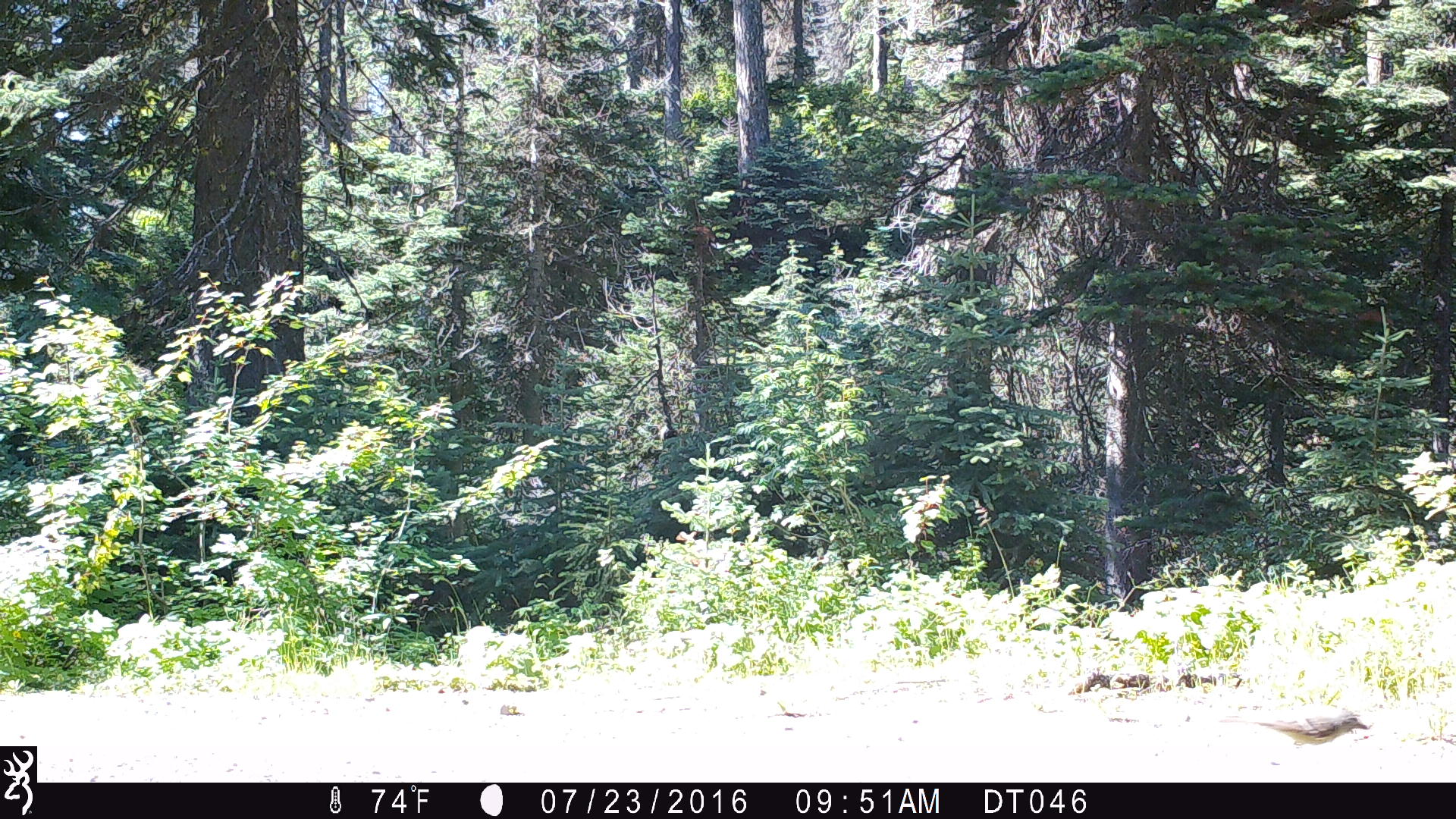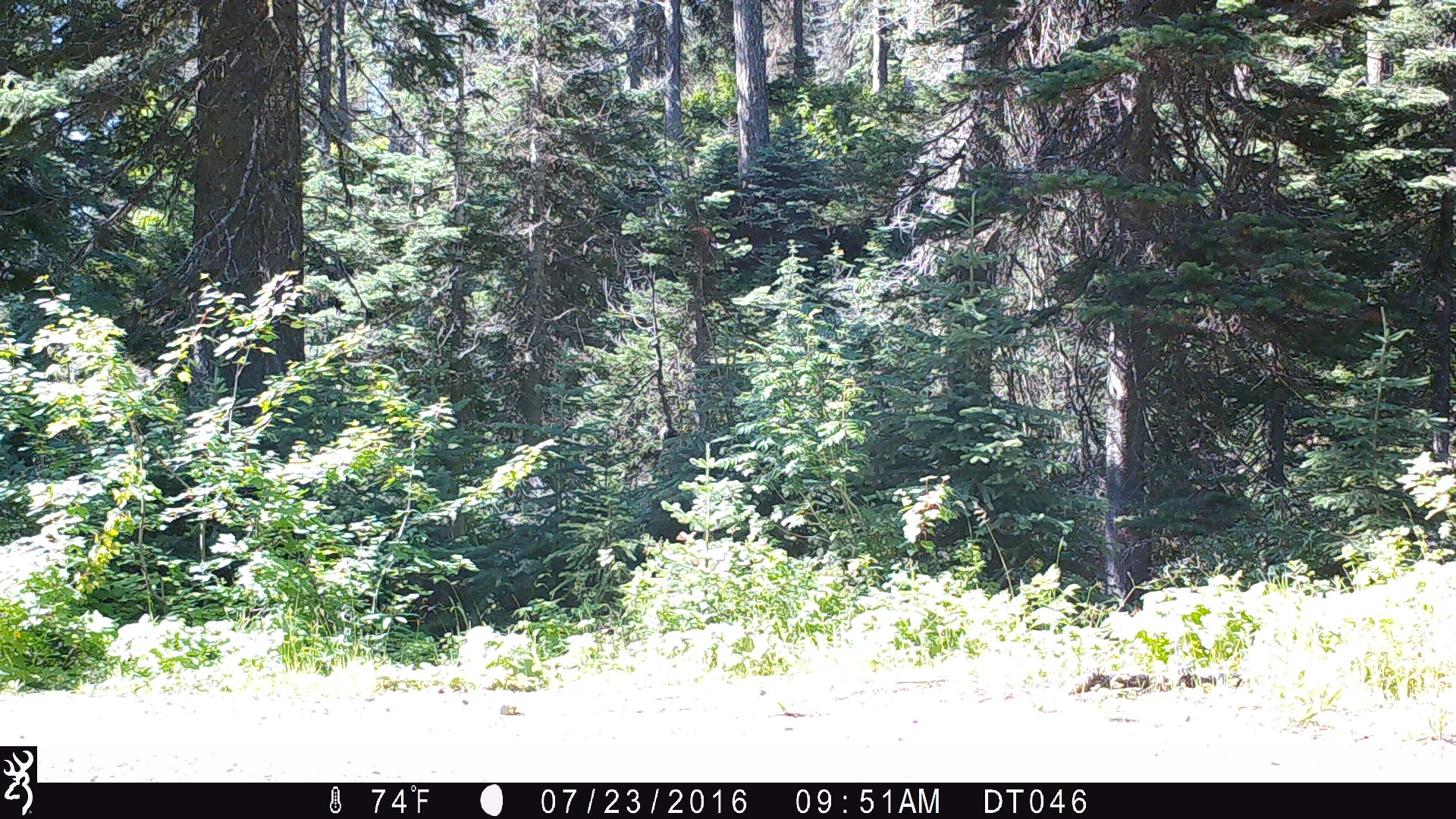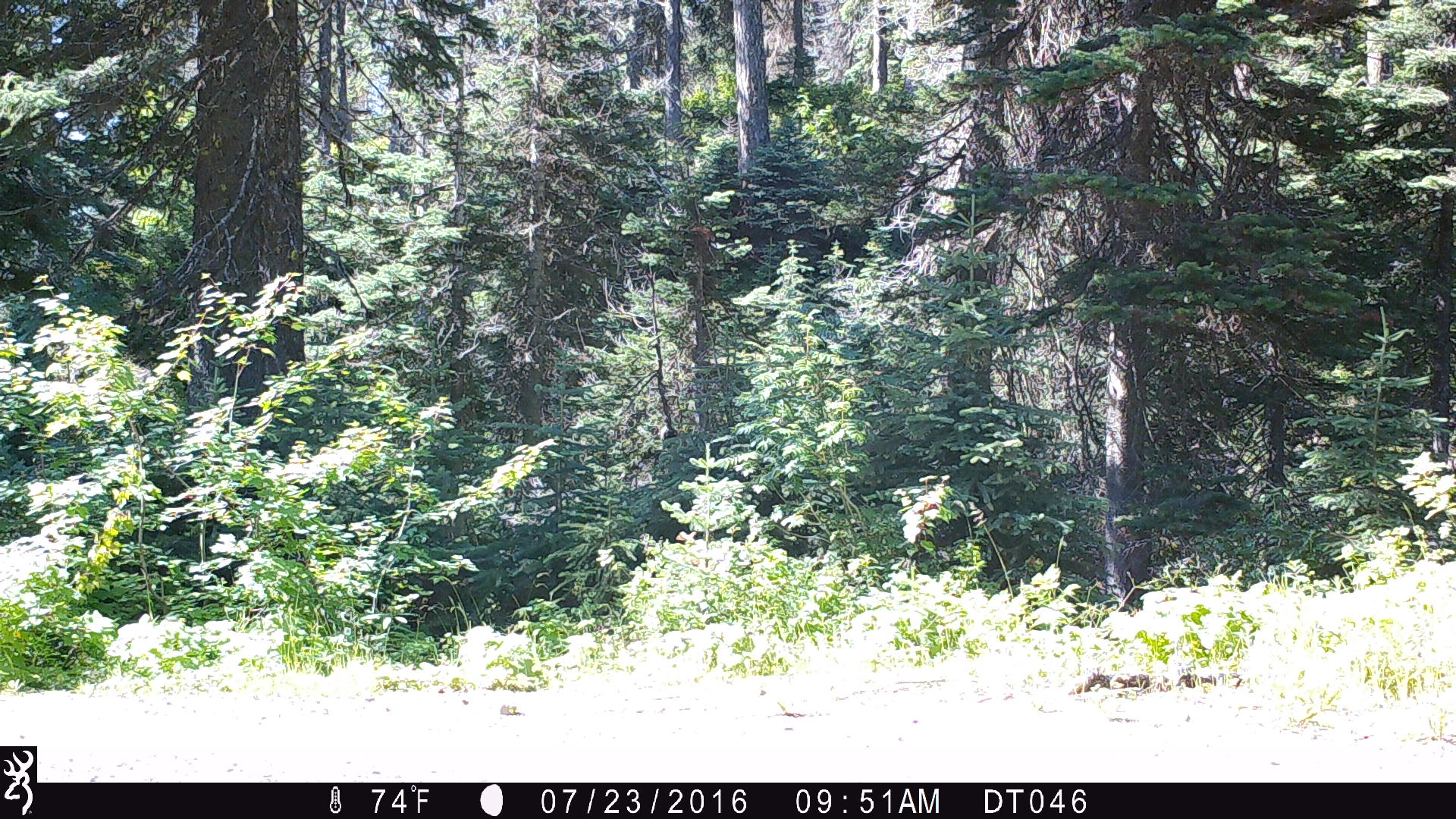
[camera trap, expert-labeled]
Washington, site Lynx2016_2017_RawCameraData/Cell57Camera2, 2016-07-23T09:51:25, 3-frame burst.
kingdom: Animalia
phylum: Chordata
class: Aves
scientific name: Aves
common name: birds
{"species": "Aves (birds)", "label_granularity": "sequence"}